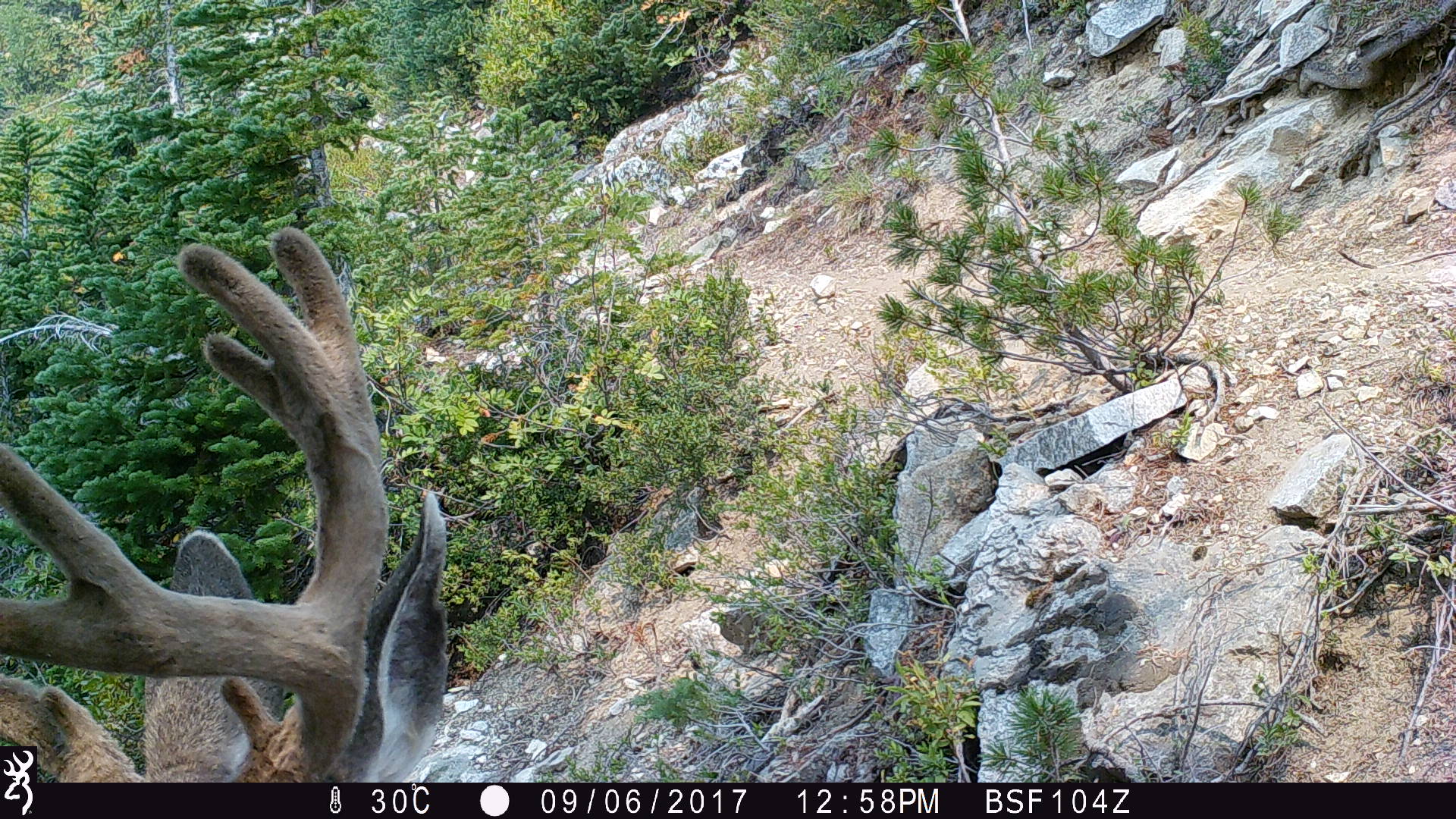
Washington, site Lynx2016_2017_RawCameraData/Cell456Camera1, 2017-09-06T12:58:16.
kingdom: Animalia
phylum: Chordata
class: Mammalia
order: Artiodactyla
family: Cervidae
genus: Odocoileus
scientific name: Odocoileus hemionus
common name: mule deer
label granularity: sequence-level